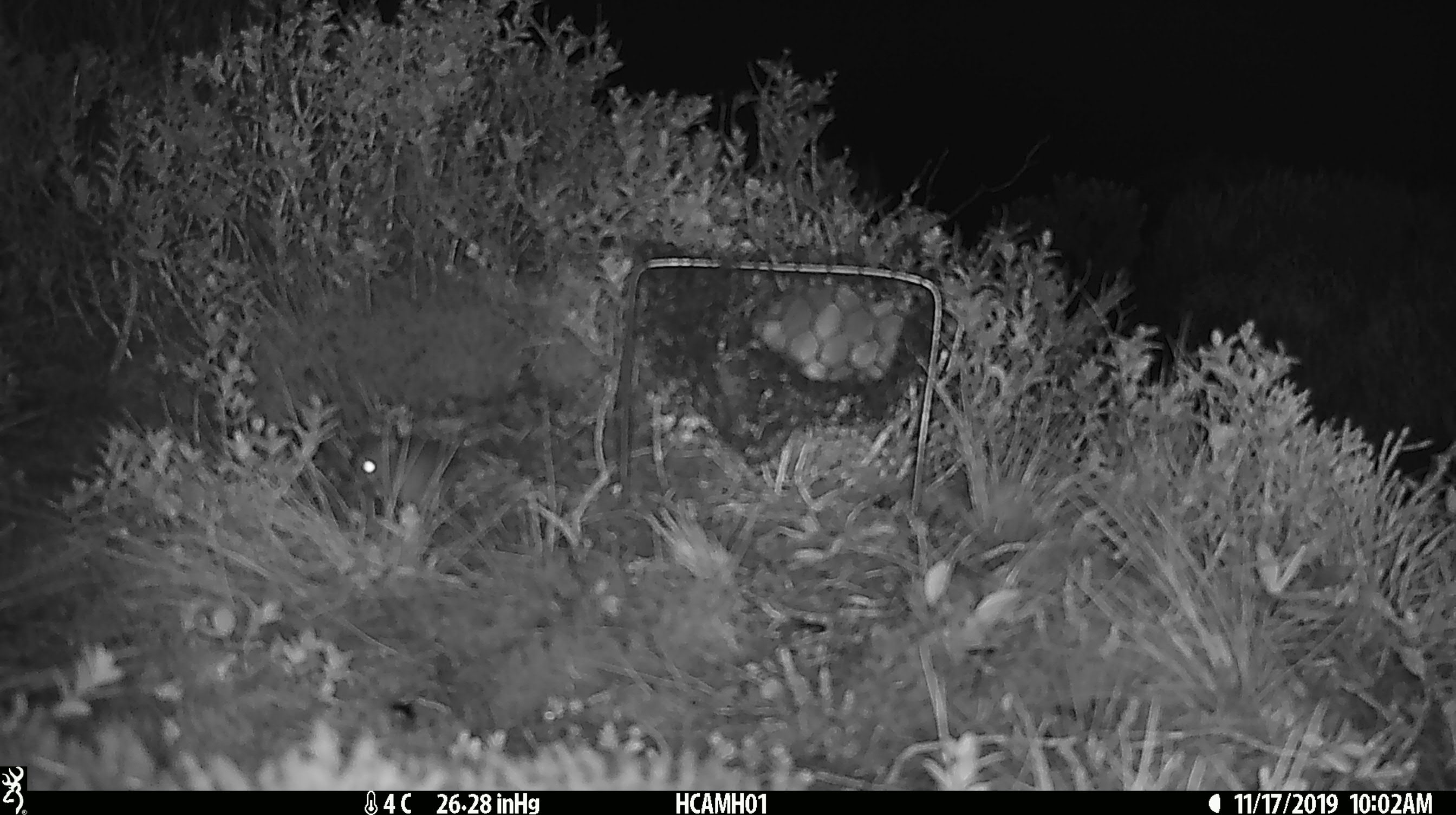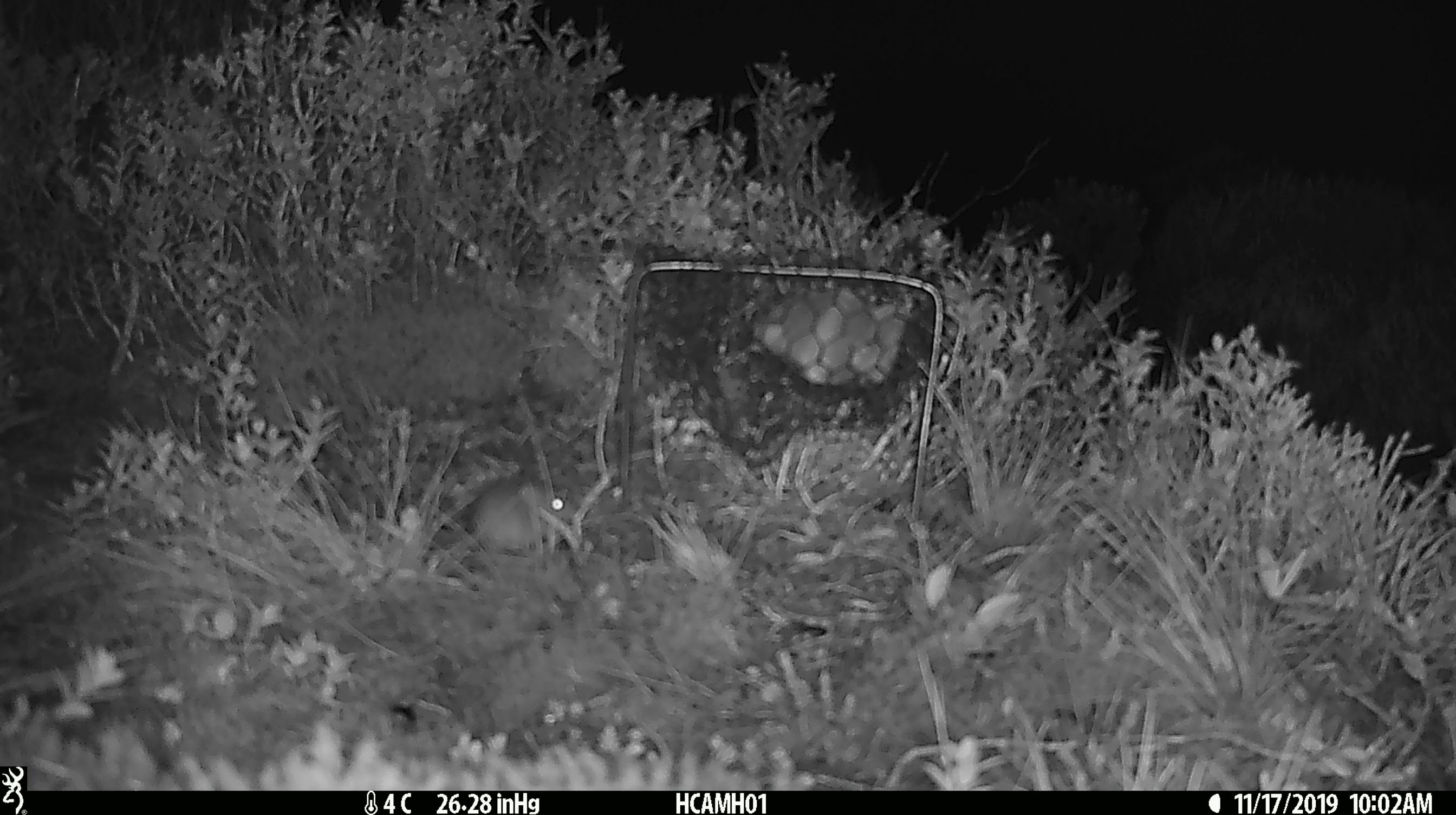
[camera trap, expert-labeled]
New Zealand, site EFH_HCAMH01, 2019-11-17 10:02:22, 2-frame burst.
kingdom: Animalia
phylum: Chordata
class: Mammalia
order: Rodentia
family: Muridae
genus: Mus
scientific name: Mus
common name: mouse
Mouse (Mus).